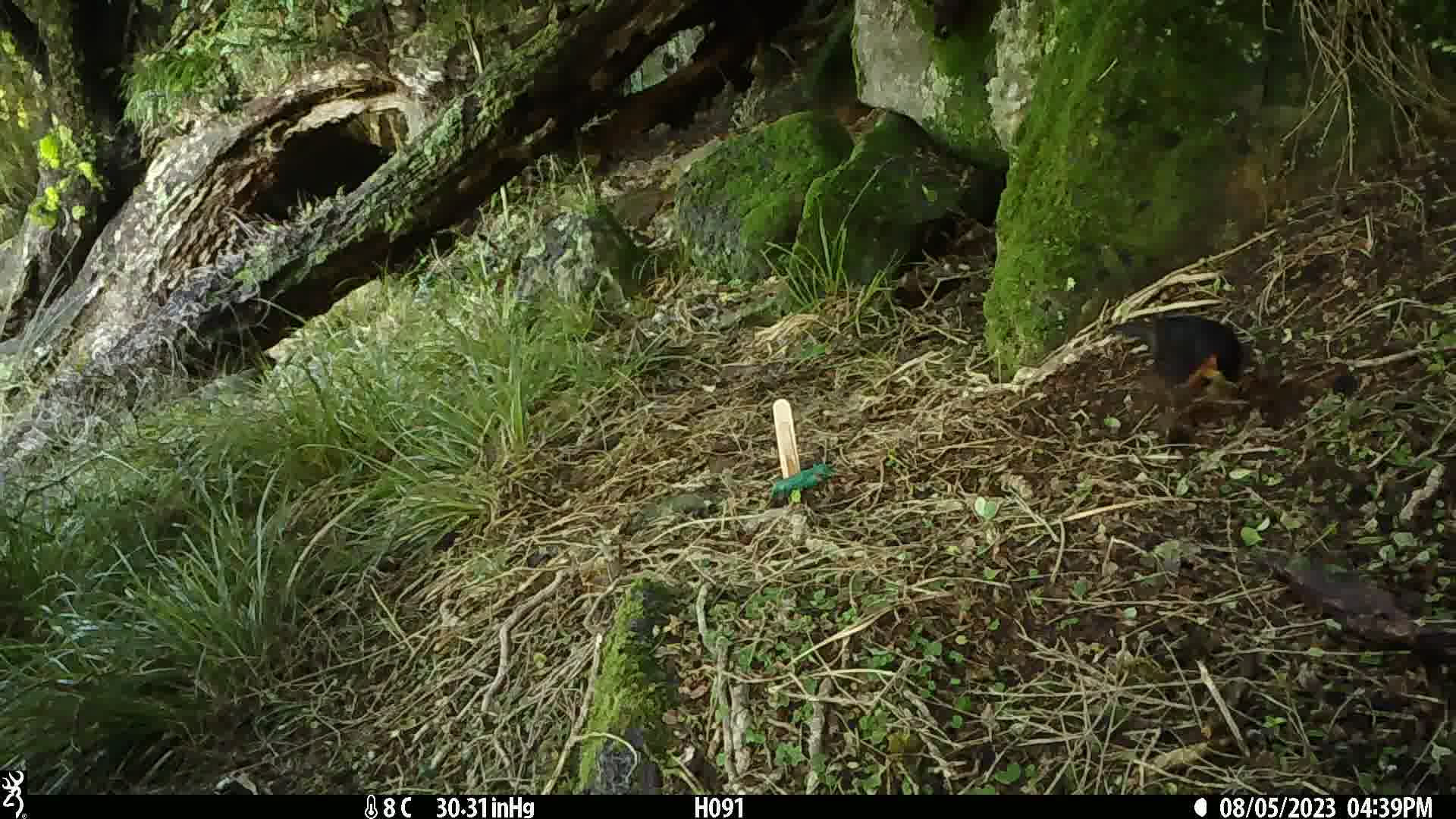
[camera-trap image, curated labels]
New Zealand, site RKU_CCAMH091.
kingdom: Animalia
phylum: Chordata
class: Aves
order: Passeriformes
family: Turdidae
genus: Turdus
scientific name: Turdus merula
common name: eurasian blackbird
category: blackbird